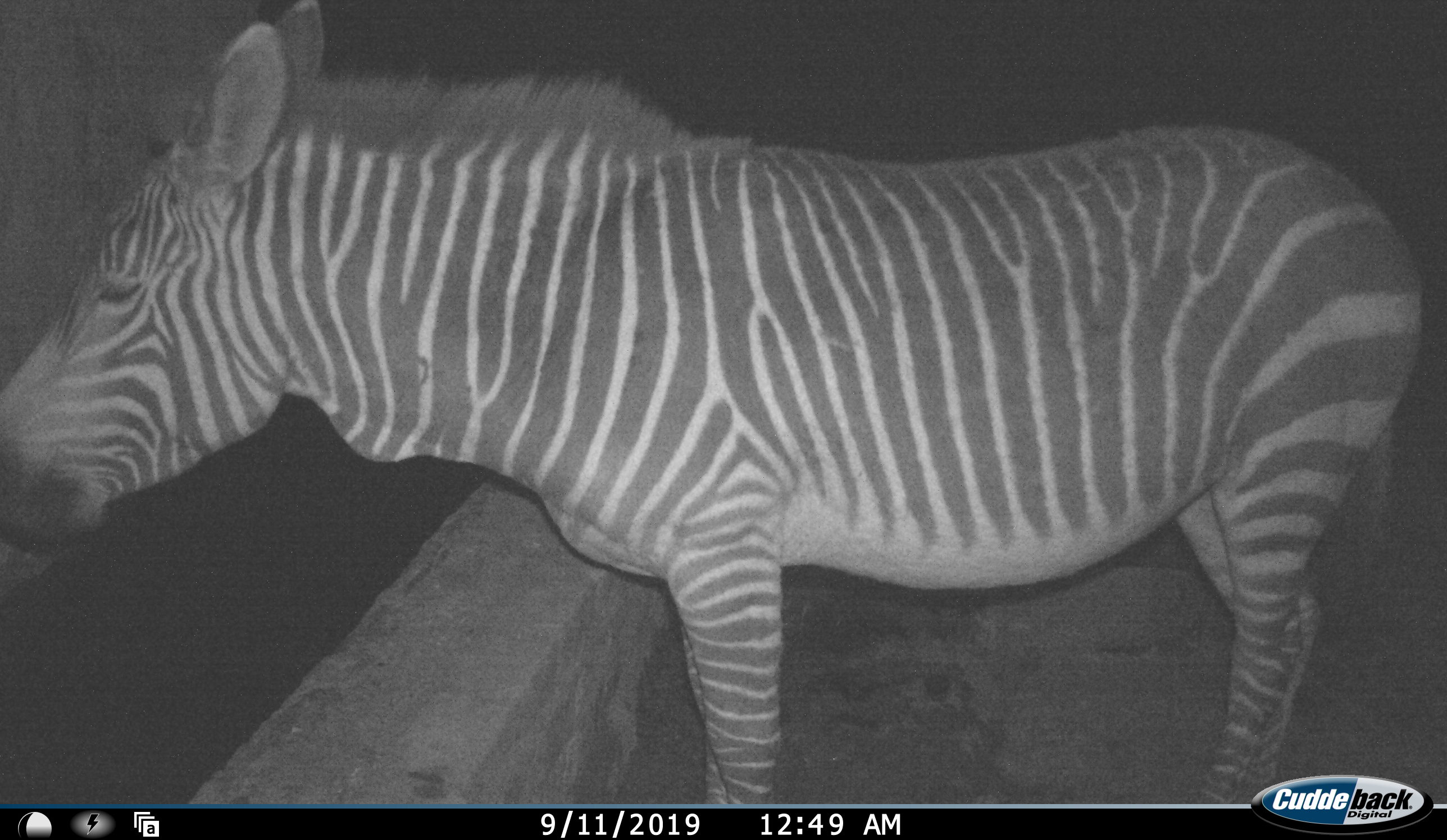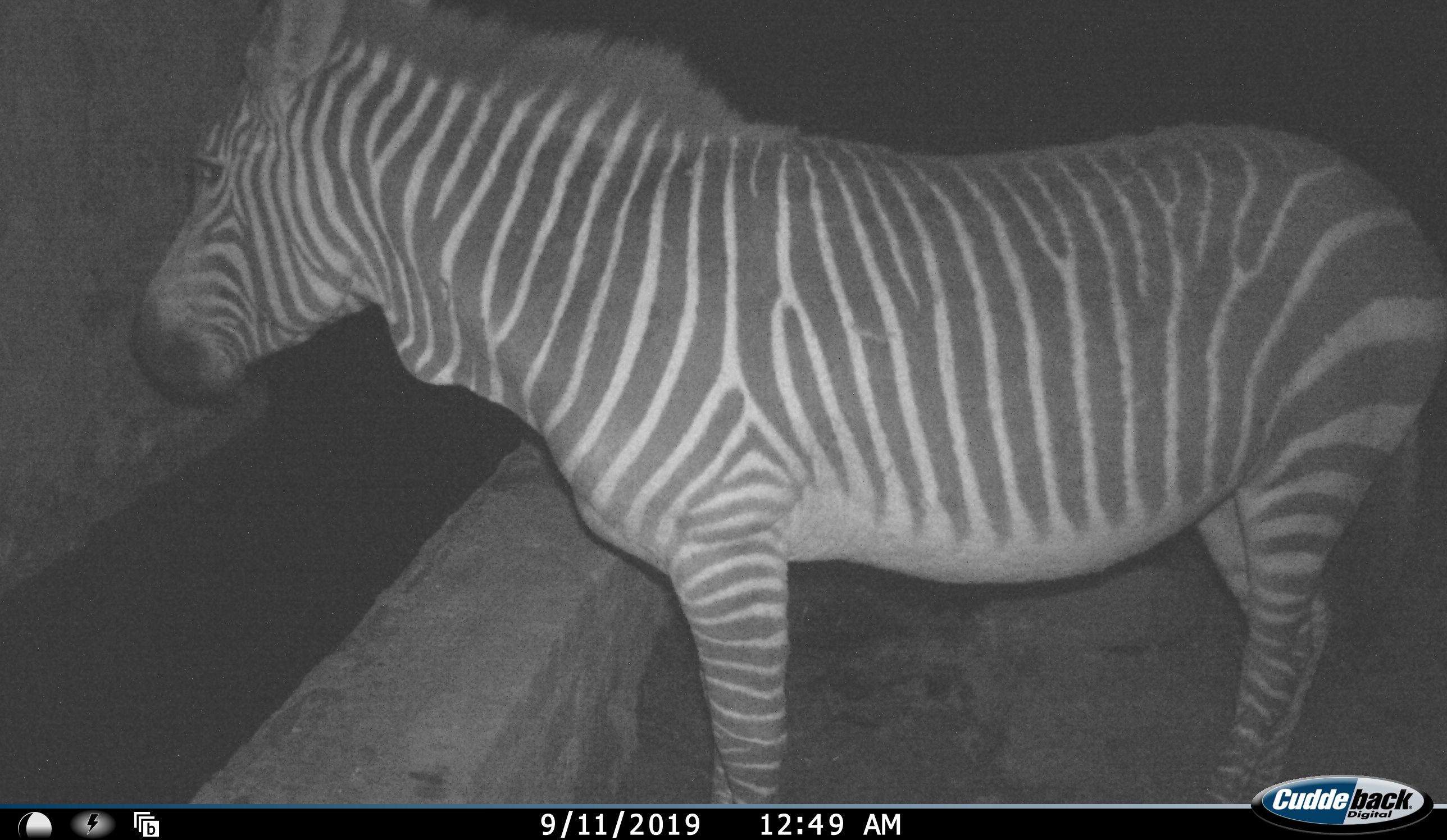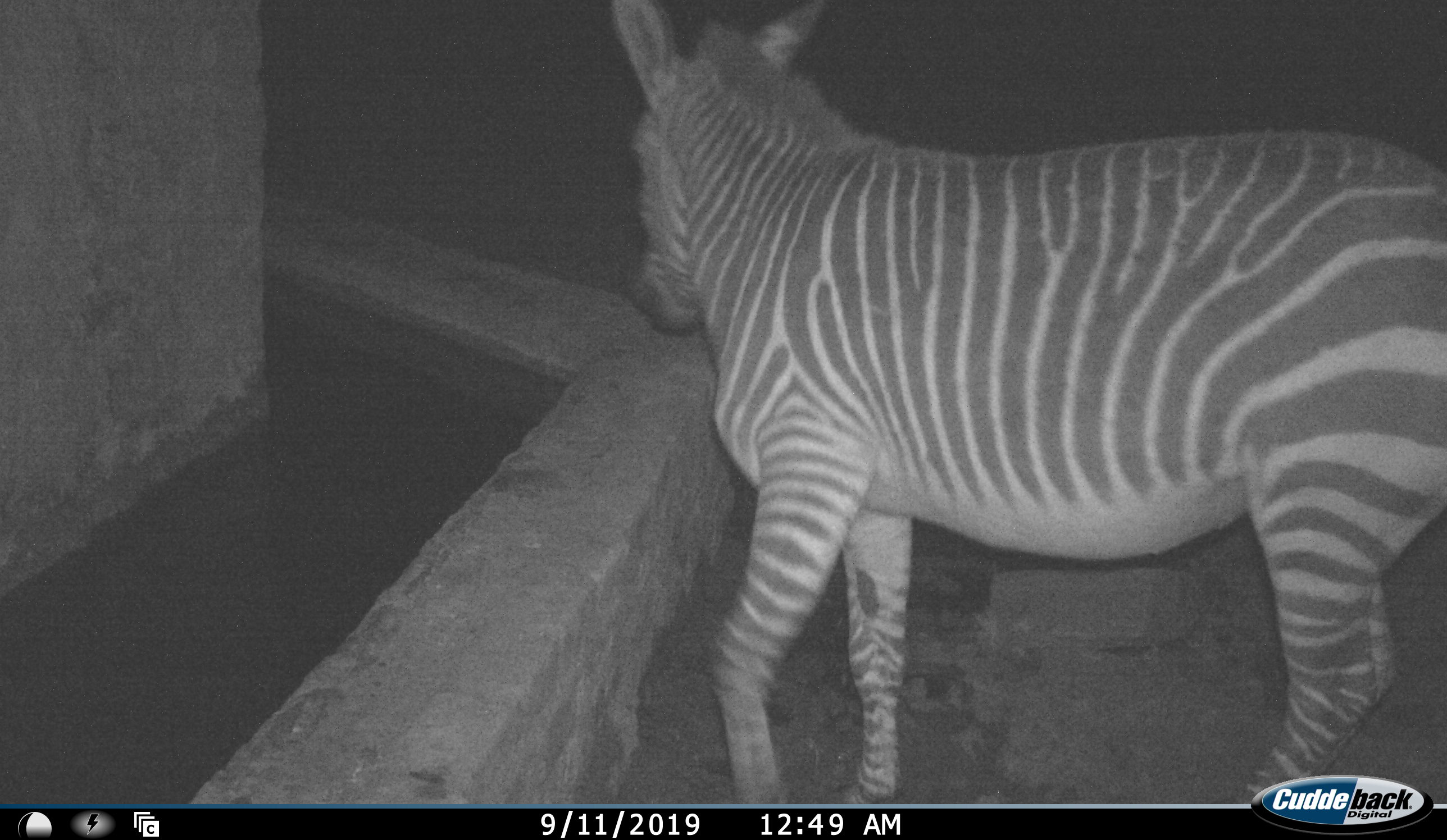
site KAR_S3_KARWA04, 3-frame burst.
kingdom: Animalia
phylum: Chordata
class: Mammalia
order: Perissodactyla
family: Equidae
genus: Equus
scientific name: Equus zebra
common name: mountain zebra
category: zebramountain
Zebramountain (mountain zebra) (Equus zebra), count 1. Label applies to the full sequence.